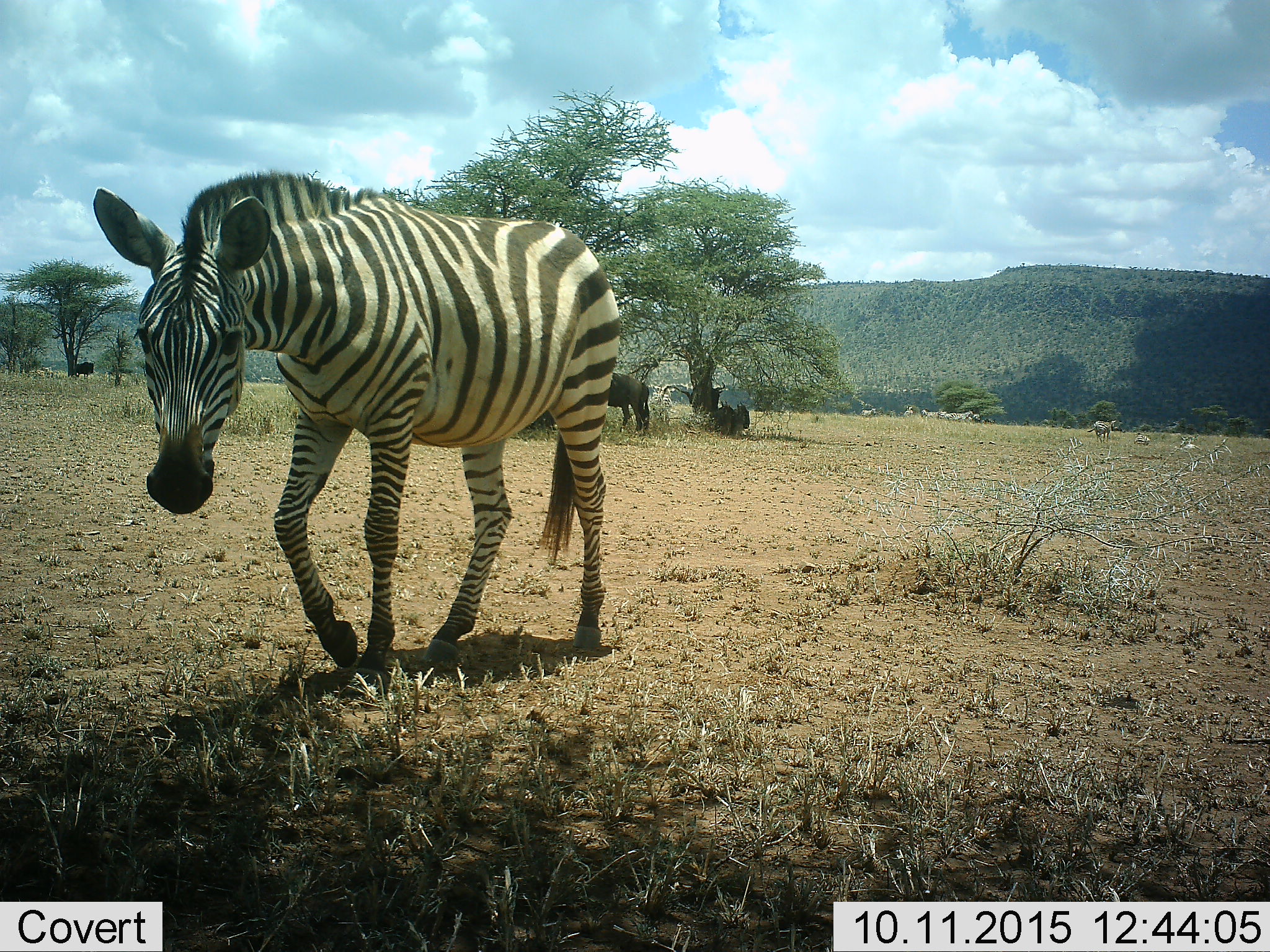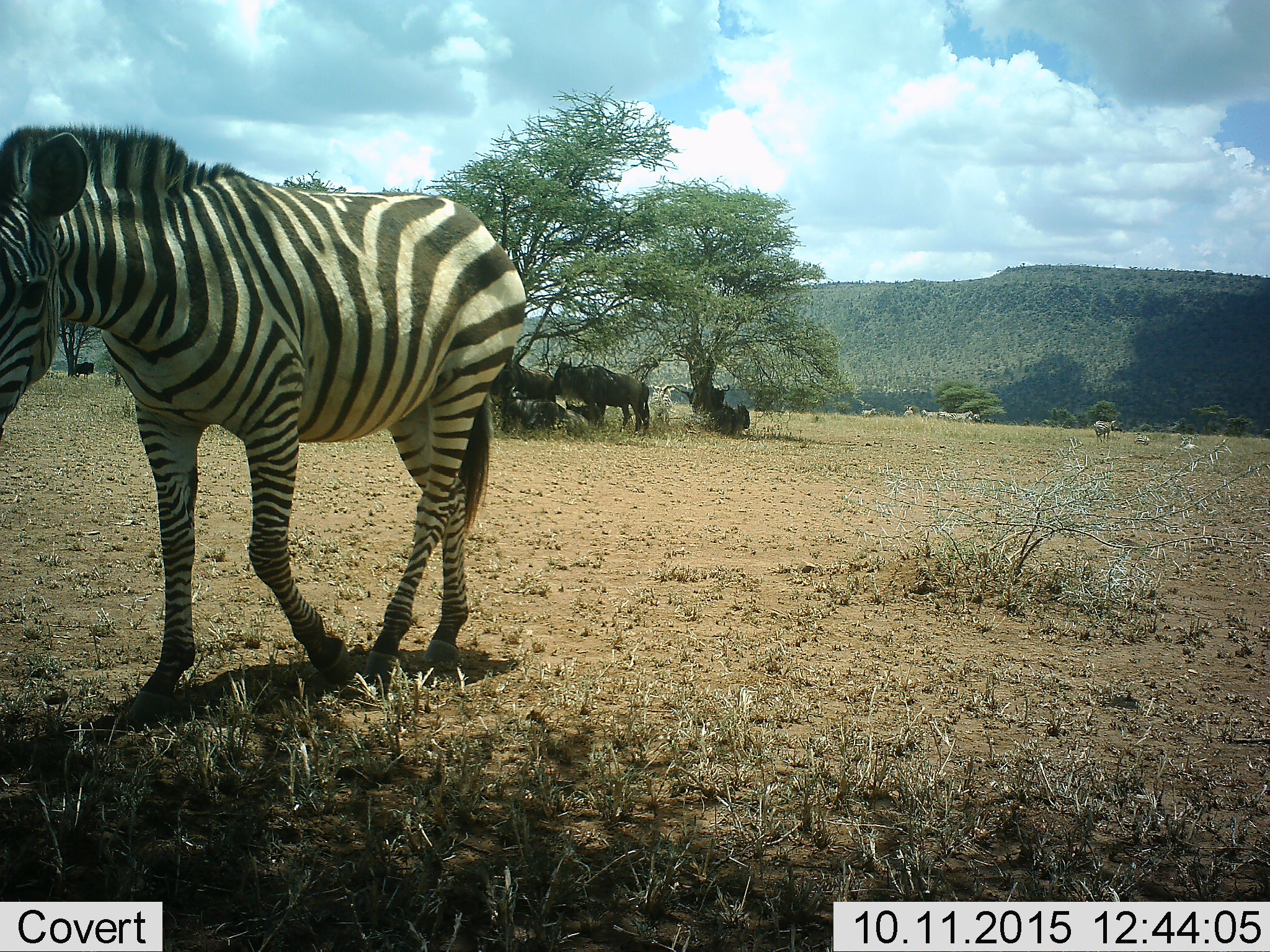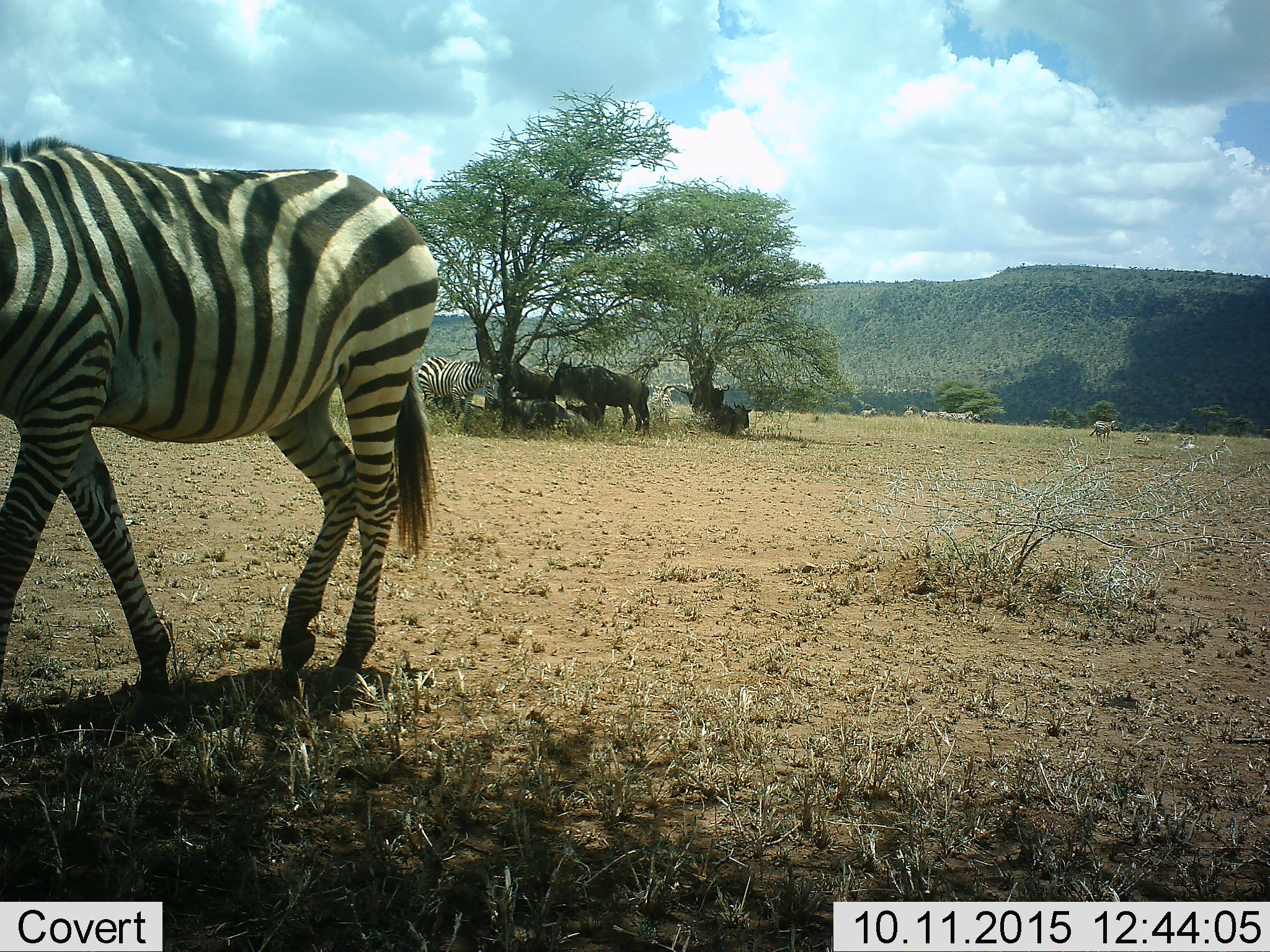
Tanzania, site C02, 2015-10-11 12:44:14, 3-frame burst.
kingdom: Animalia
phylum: Chordata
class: Mammalia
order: Artiodactyla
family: Bovidae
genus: Connochaetes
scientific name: Connochaetes taurinus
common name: blue wildebeest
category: wildebeest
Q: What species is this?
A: Wildebeest (blue wildebeest) (Connochaetes taurinus).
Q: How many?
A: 5.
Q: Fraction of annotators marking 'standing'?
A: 75%.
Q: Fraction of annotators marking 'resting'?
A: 92%.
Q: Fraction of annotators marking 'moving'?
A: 0%.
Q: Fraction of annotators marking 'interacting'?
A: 0%.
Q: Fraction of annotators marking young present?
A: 8%.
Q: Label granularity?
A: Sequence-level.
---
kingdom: Animalia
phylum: Chordata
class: Mammalia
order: Perissodactyla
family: Equidae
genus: Equus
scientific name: Equus quagga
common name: plains zebra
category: zebra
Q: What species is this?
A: Zebra (plains zebra) (Equus quagga).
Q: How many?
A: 3.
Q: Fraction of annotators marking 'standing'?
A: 55%.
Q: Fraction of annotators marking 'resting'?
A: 25%.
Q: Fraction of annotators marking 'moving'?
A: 80%.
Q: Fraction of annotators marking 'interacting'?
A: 0%.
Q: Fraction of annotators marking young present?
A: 5%.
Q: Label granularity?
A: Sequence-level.